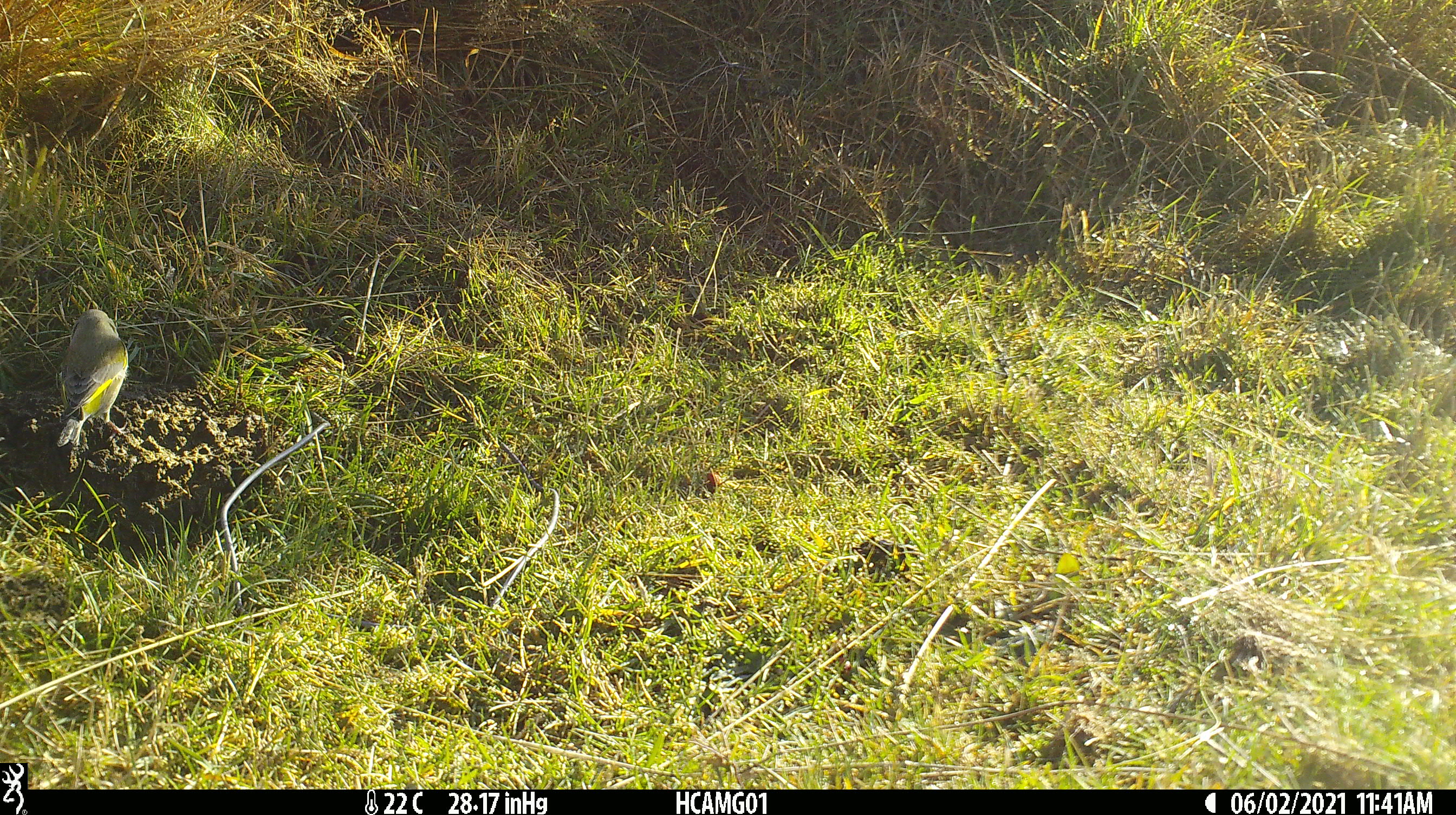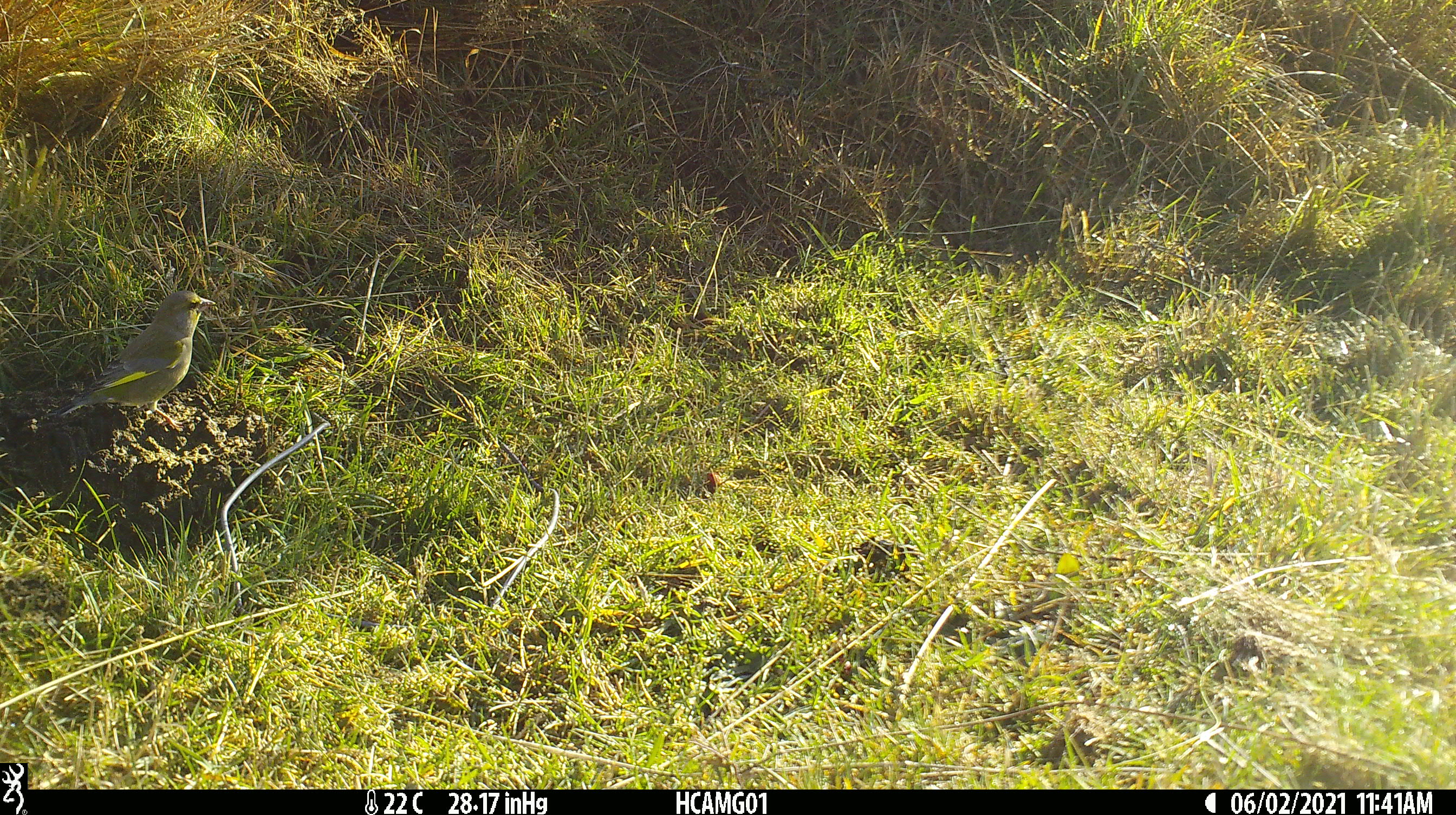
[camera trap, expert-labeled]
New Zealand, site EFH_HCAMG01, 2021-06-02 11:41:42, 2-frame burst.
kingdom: Animalia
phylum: Chordata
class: Aves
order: Passeriformes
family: Fringillidae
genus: Chloris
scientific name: Chloris chloris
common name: greenfinch